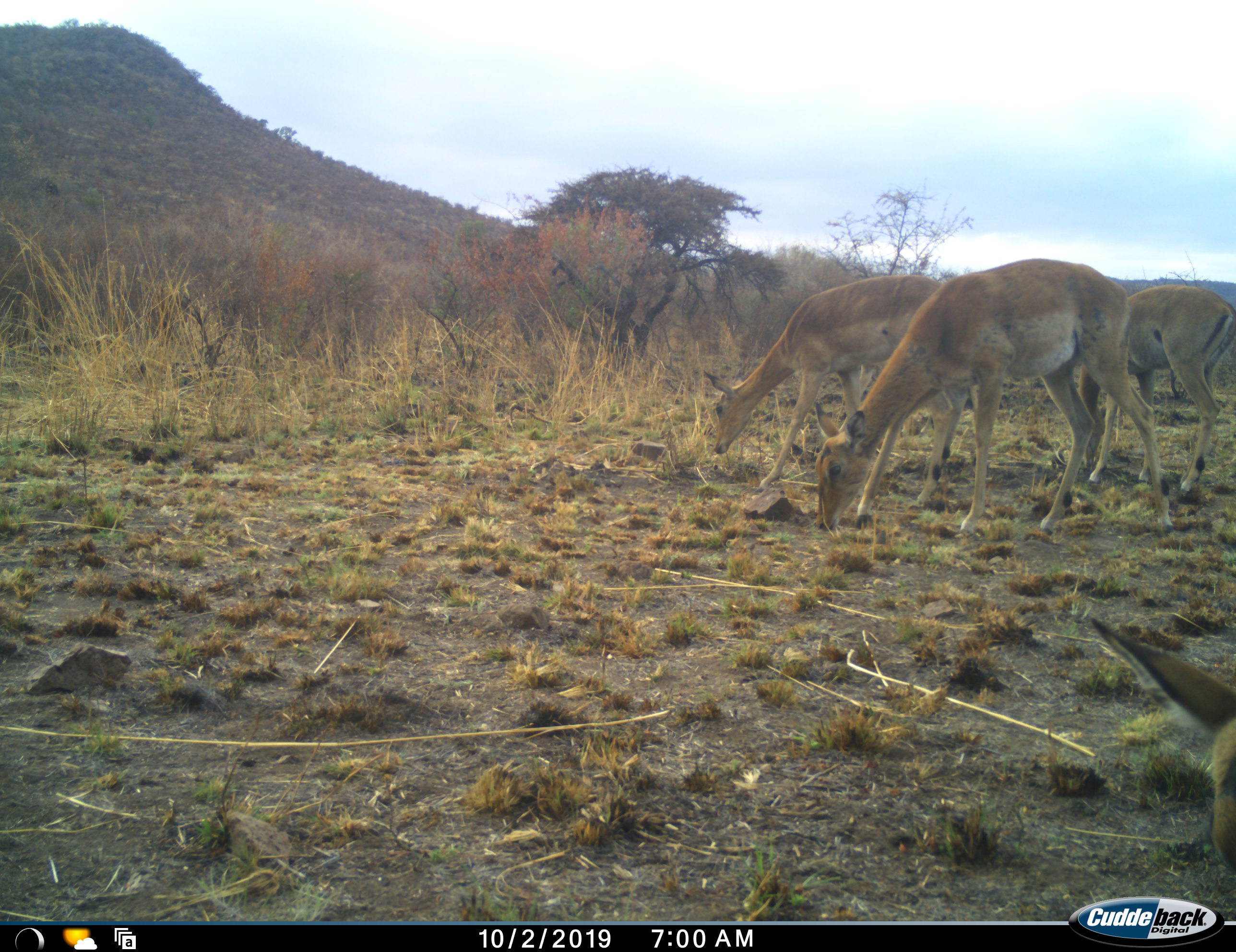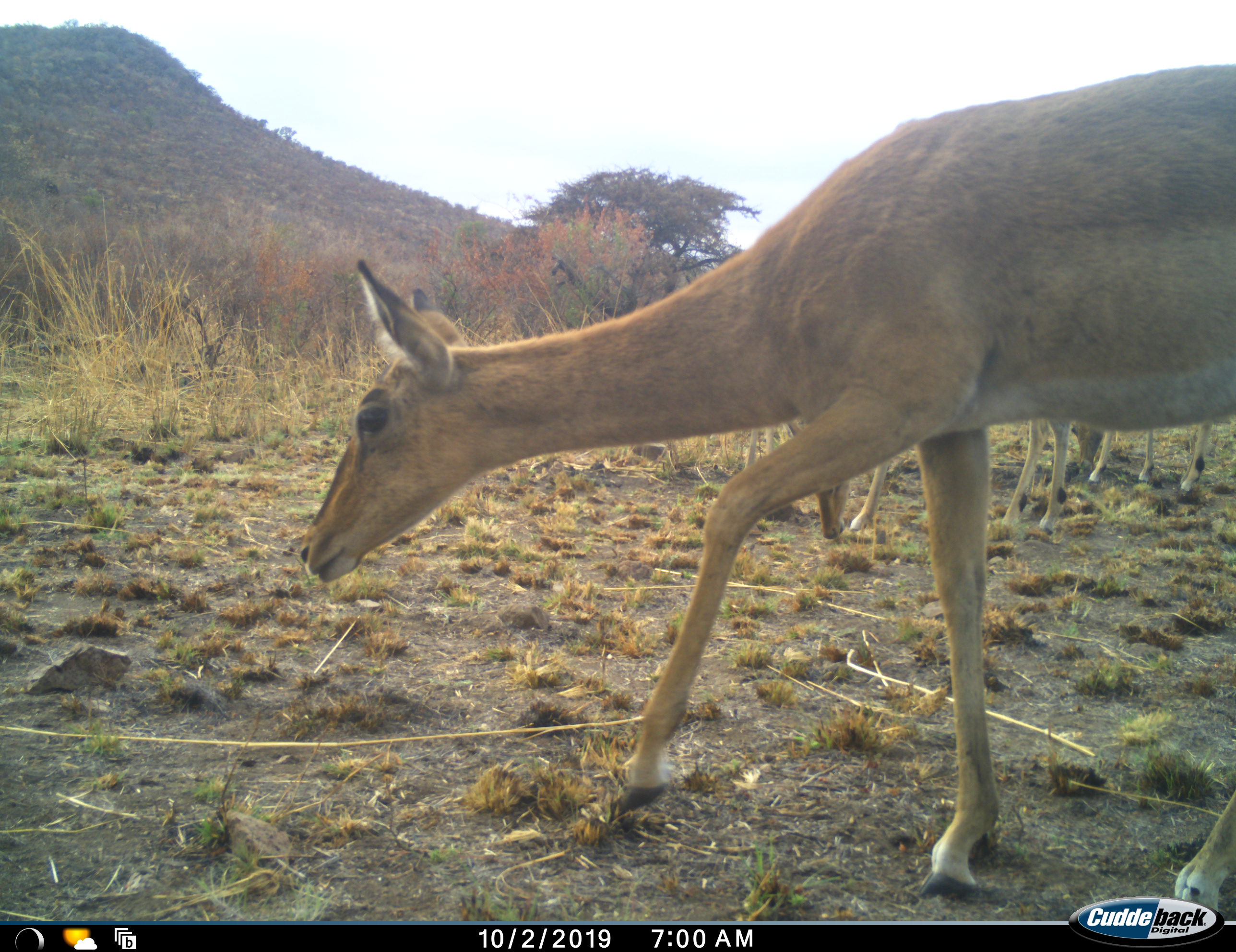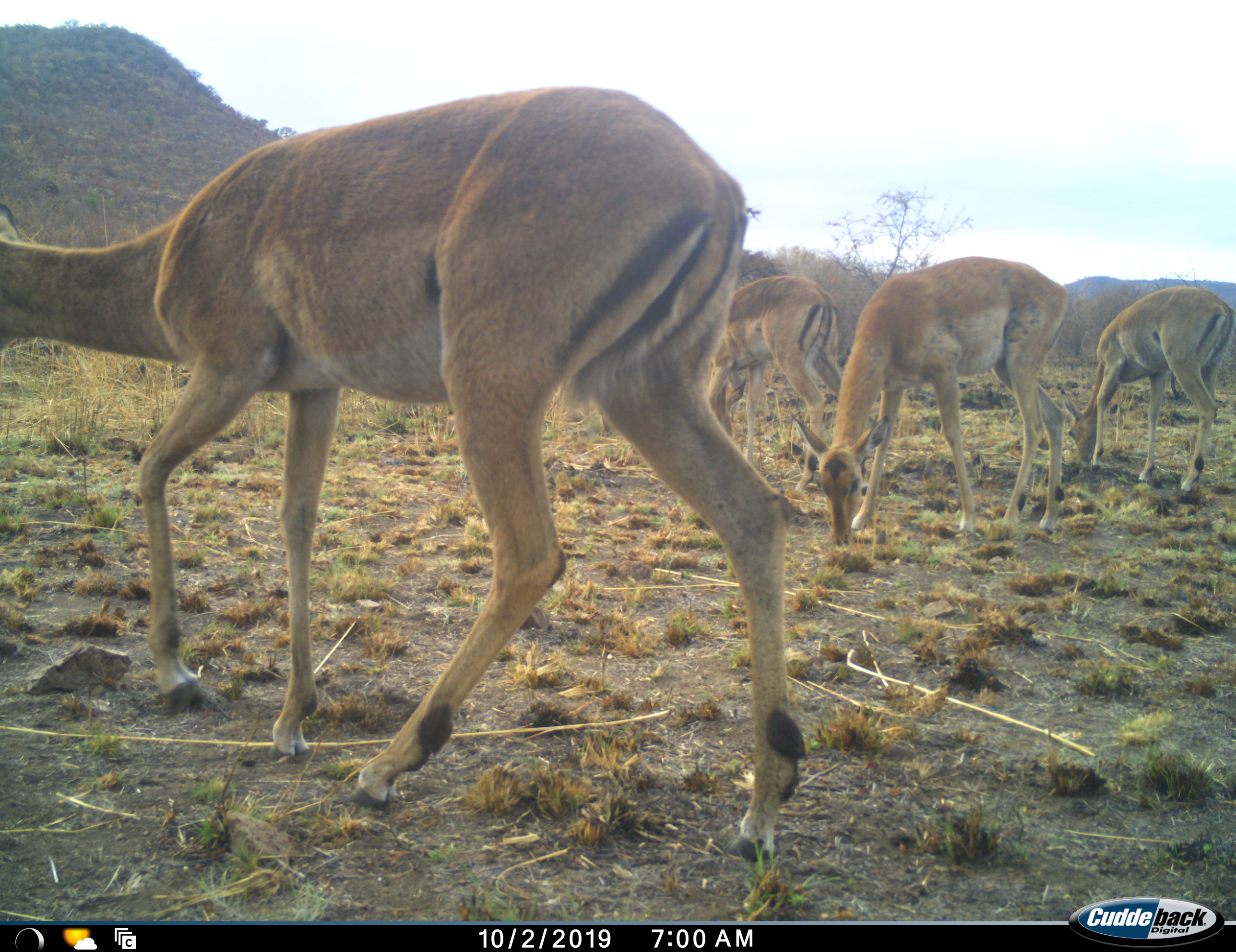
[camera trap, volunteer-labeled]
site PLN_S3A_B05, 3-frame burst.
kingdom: Animalia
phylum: Chordata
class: Mammalia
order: Artiodactyla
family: Bovidae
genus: Aepyceros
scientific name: Aepyceros melampus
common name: impala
Impala (Aepyceros melampus), count 4. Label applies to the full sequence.